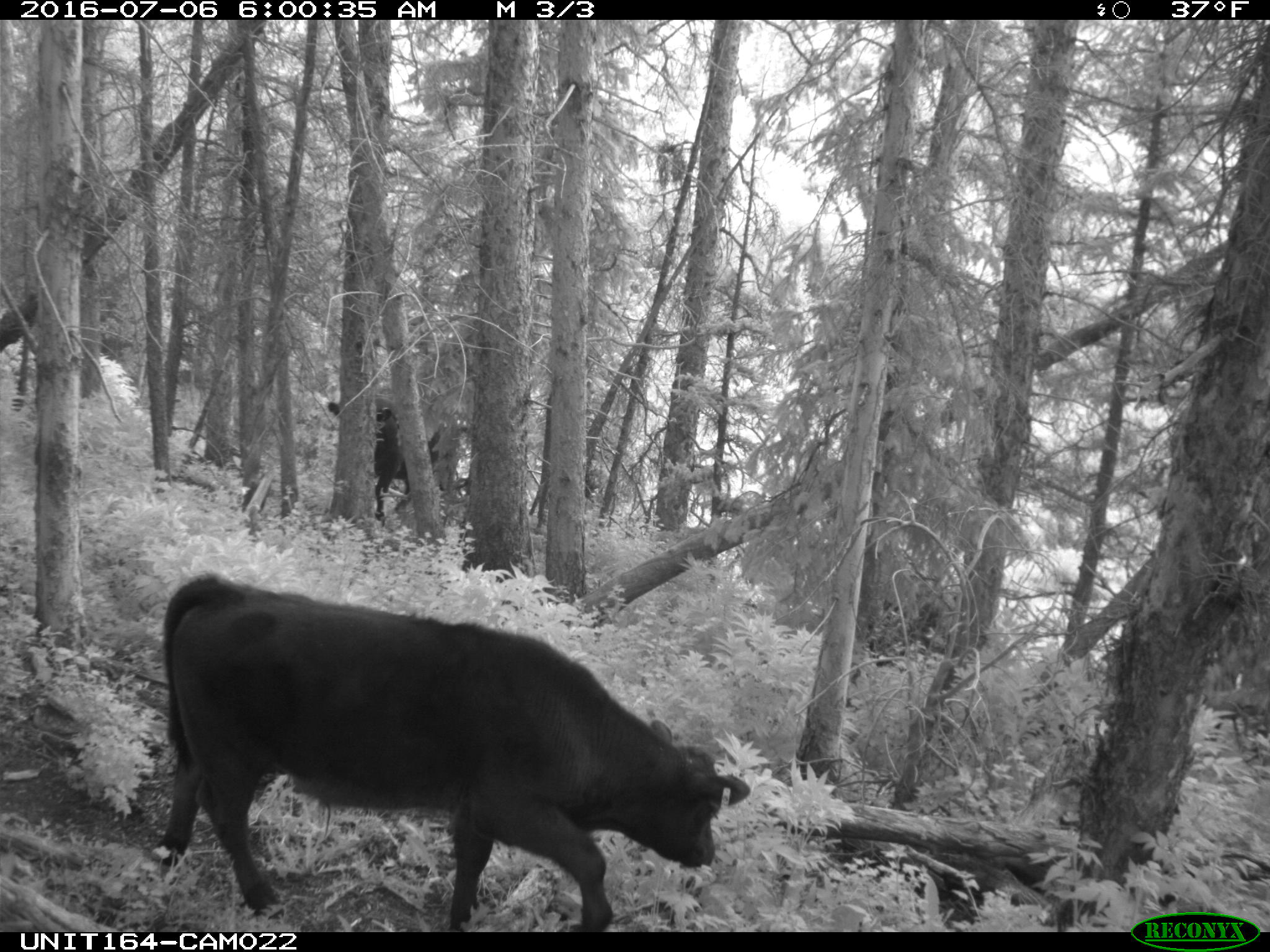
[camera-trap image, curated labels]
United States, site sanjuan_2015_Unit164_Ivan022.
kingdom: Animalia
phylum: Chordata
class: Mammalia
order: Artiodactyla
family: Bovidae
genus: Bos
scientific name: Bos taurus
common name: domestic cow